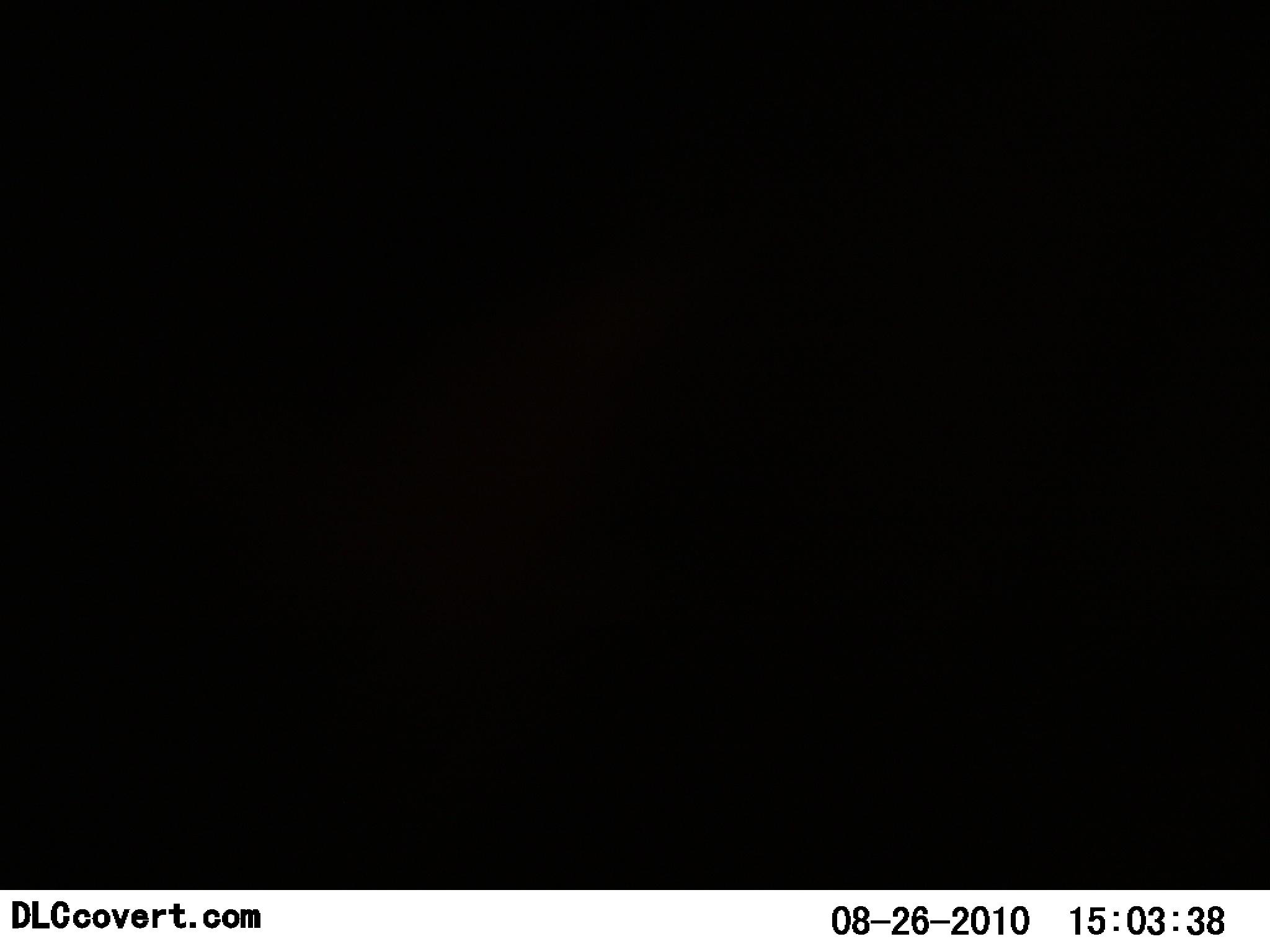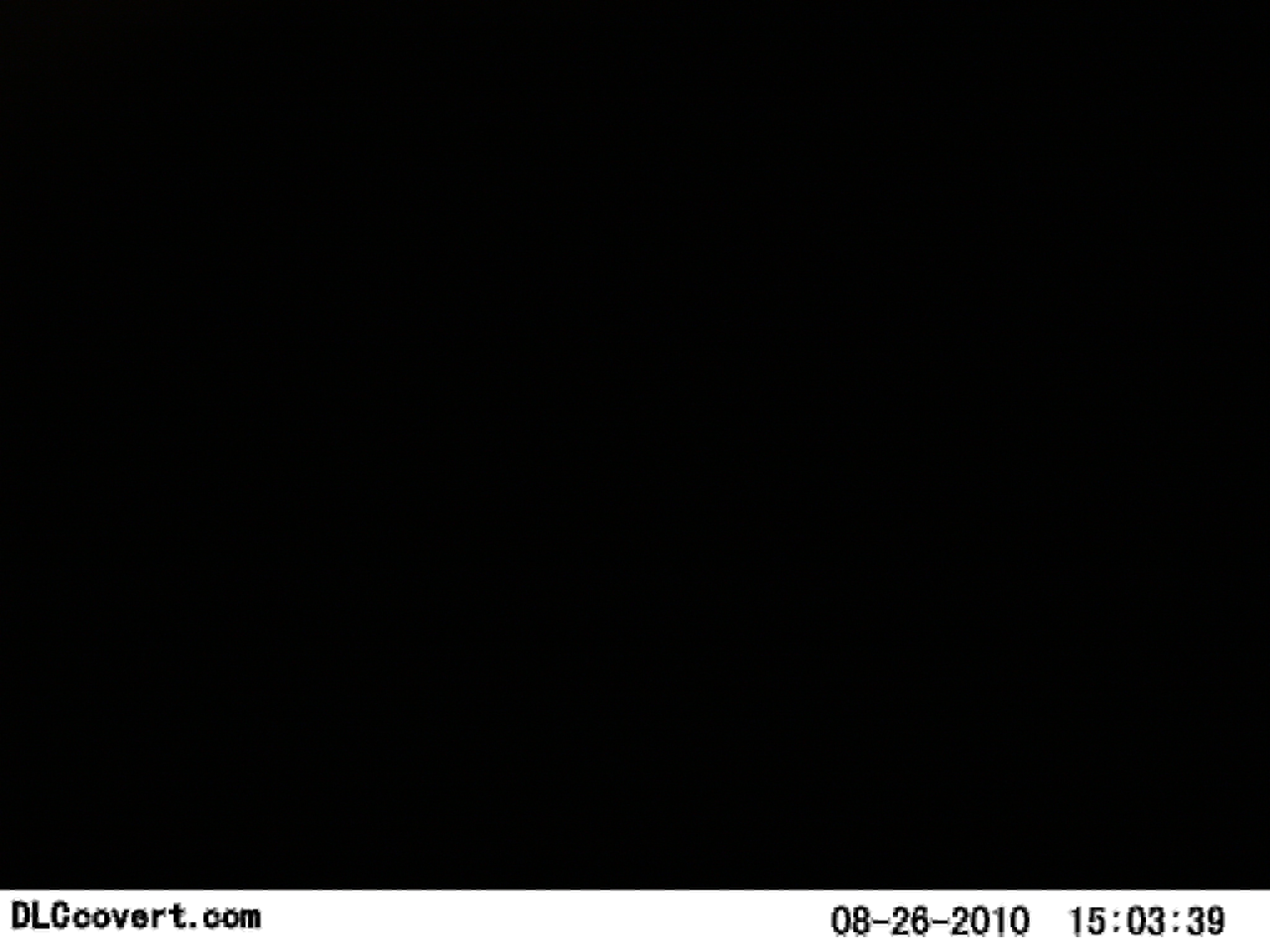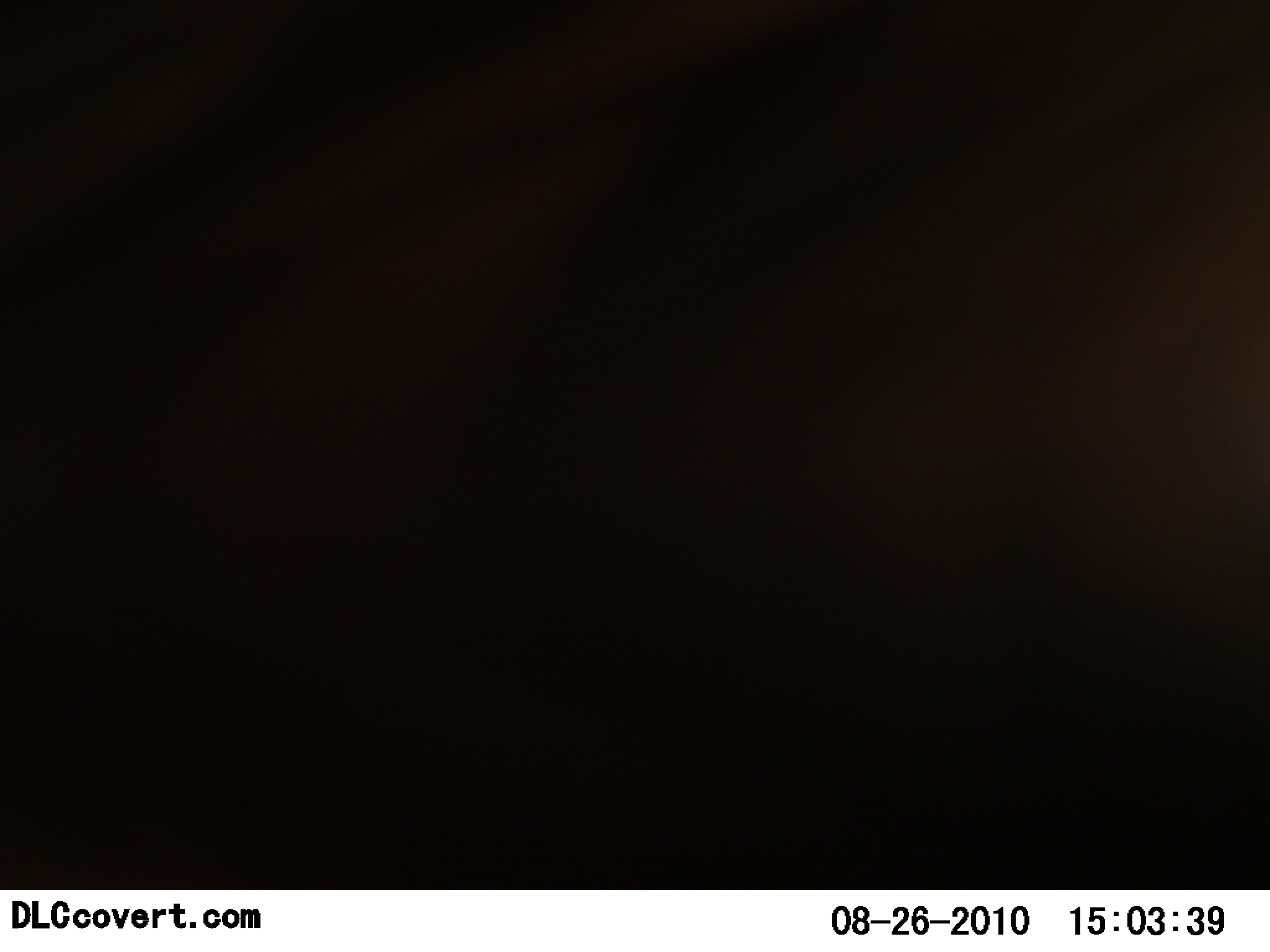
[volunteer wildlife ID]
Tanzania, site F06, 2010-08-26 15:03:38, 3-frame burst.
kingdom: Animalia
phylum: Chordata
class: Mammalia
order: Proboscidea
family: Elephantidae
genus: Loxodonta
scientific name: Loxodonta africana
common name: african bush elephant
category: elephant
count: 1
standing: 50%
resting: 0%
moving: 6%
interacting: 38%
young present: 0%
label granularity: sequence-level